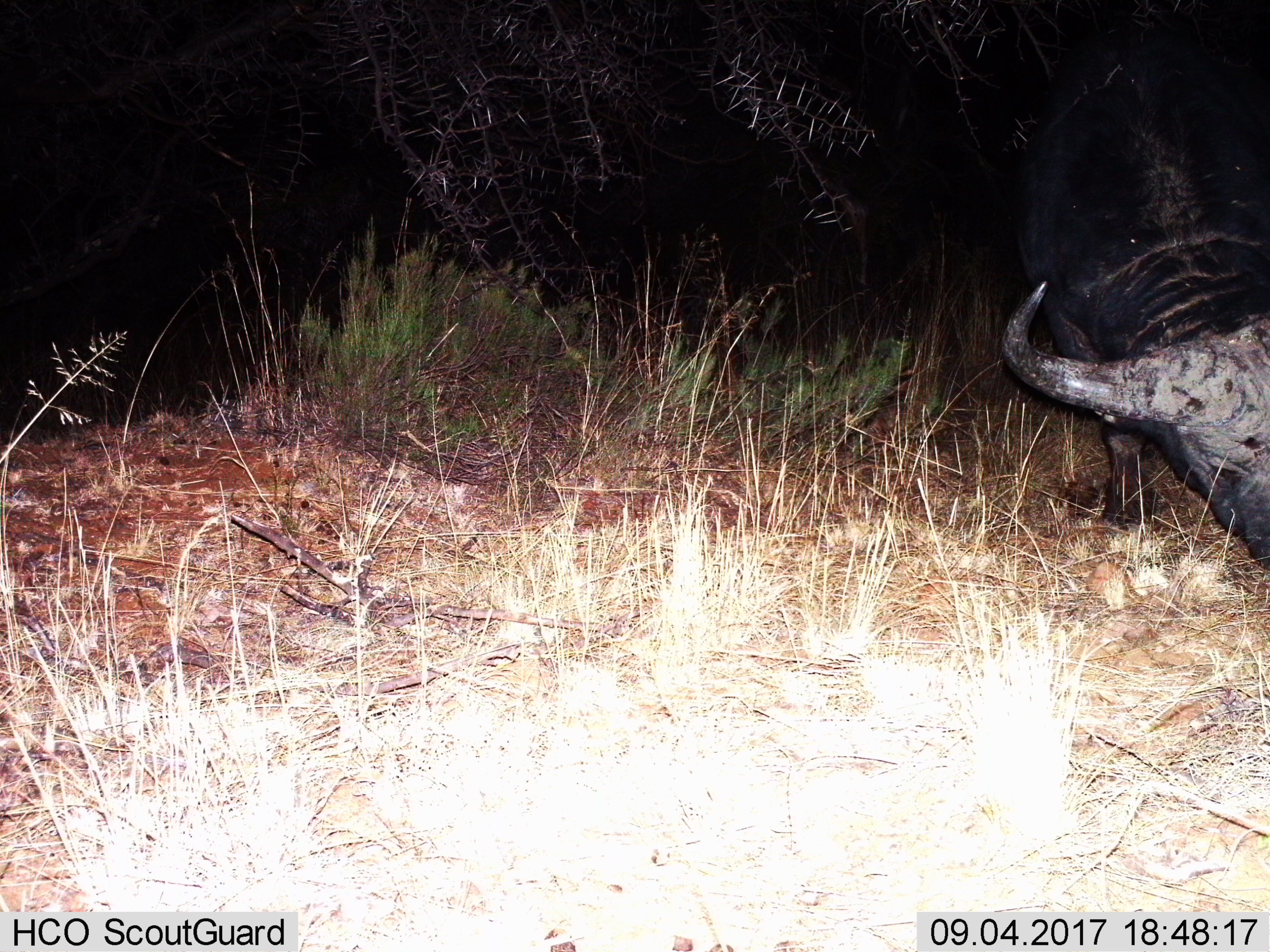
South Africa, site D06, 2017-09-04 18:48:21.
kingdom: Animalia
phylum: Chordata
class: Mammalia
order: Artiodactyla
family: Bovidae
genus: Syncerus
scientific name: Syncerus caffer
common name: cape buffalo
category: buffalo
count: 1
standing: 33%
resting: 0%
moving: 22%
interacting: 0%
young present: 0%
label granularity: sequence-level